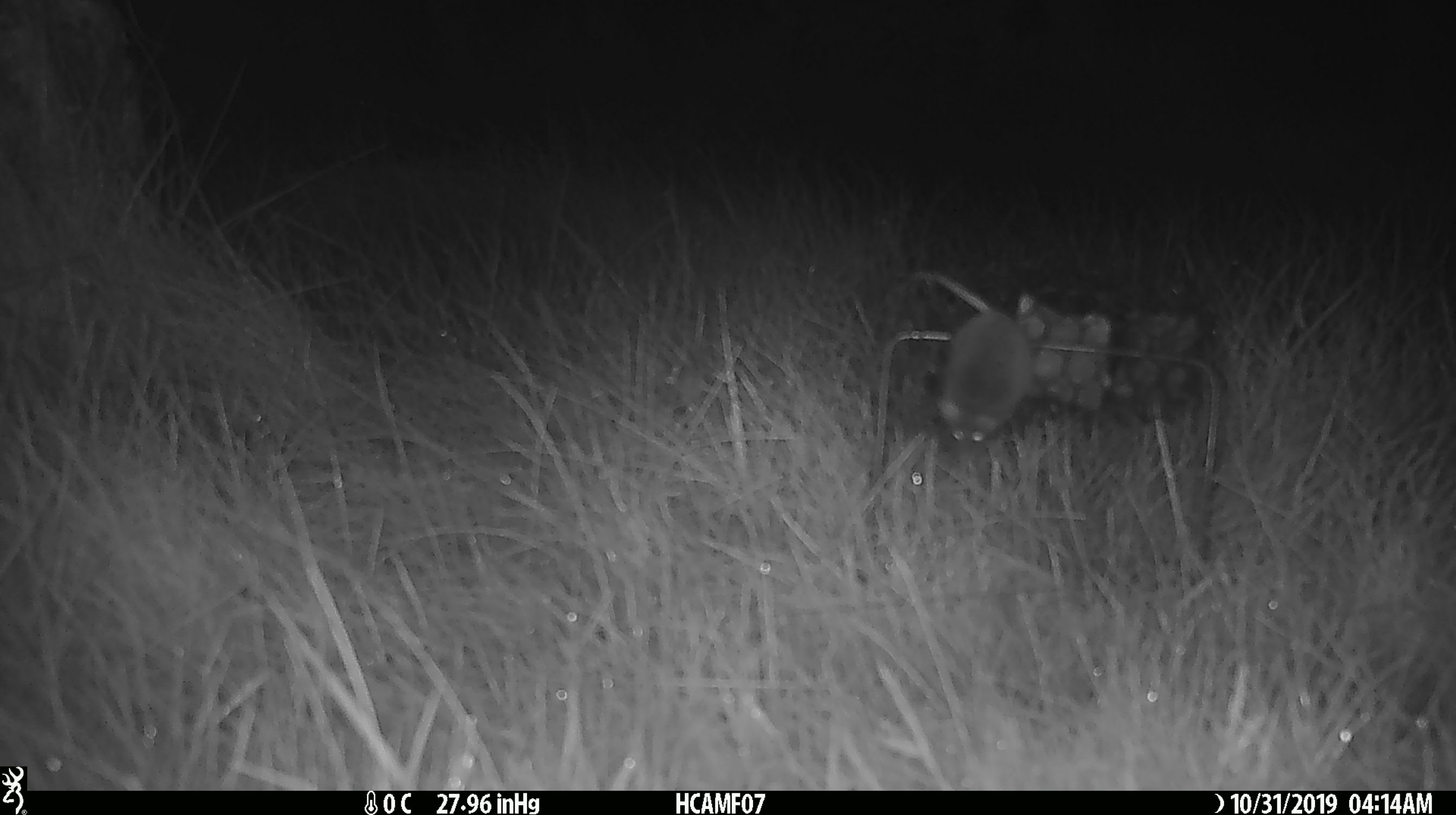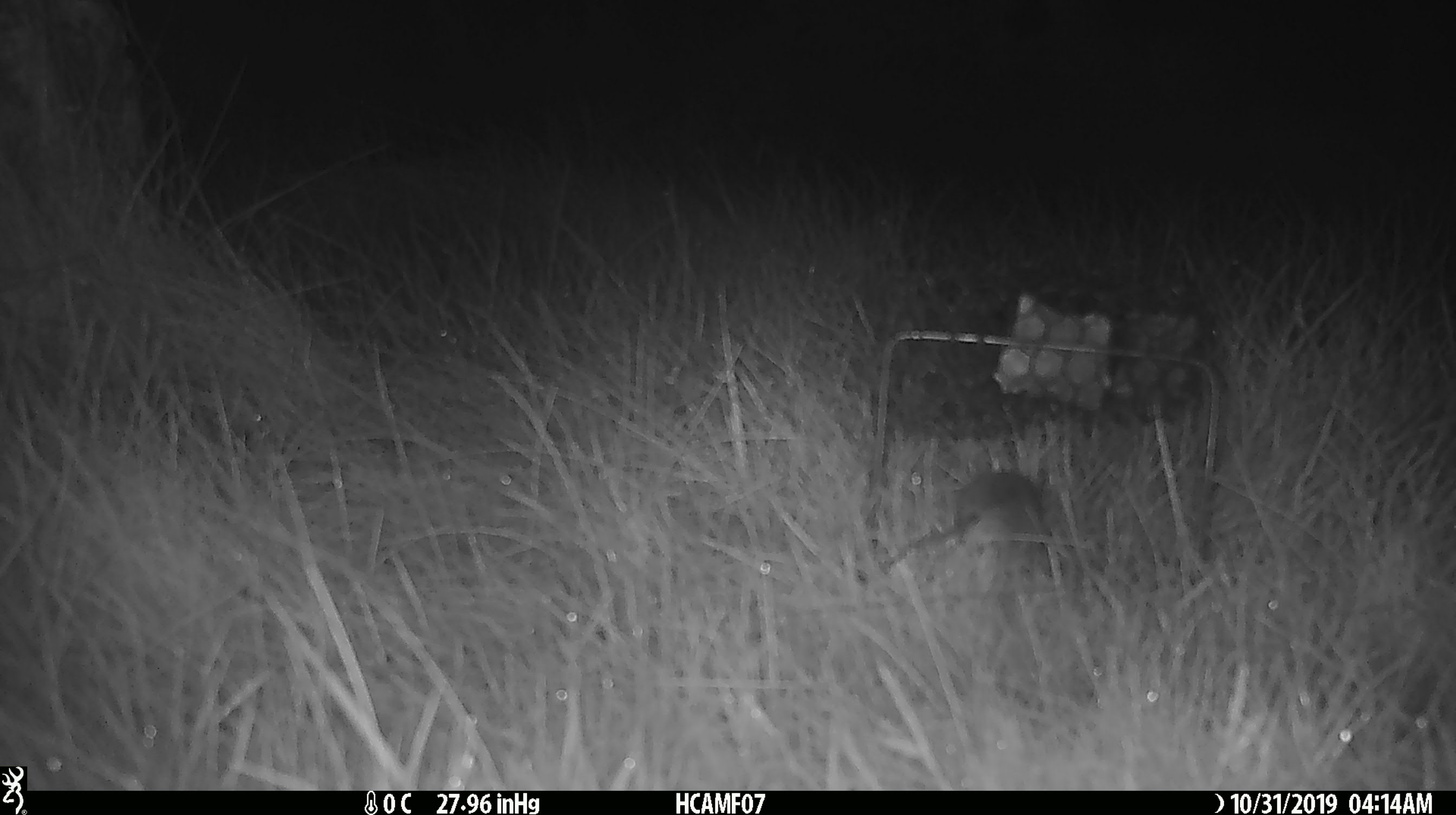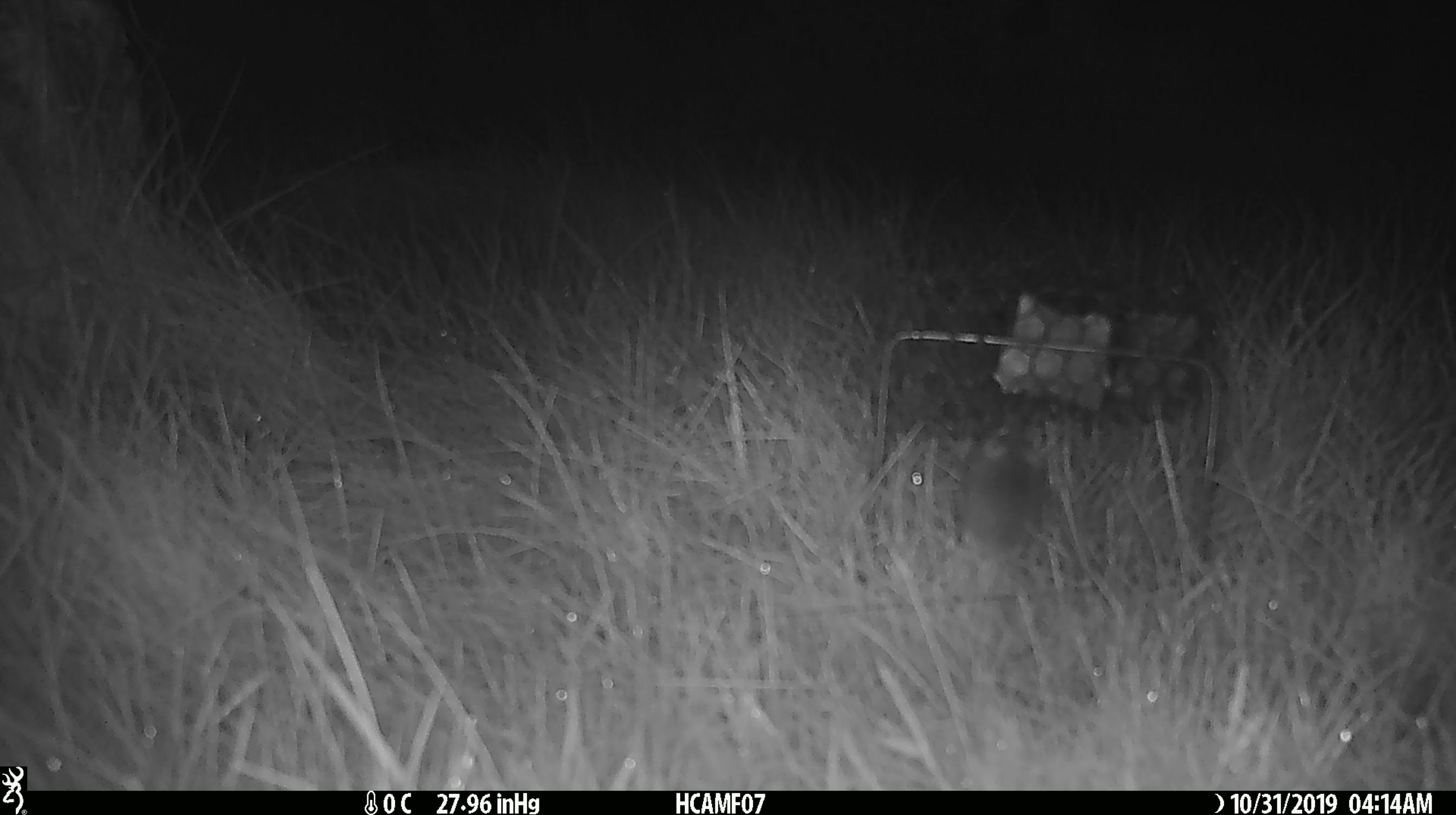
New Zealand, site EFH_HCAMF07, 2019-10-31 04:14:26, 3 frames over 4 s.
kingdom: Animalia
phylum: Chordata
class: Mammalia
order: Rodentia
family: Muridae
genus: Mus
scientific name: Mus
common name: mouse